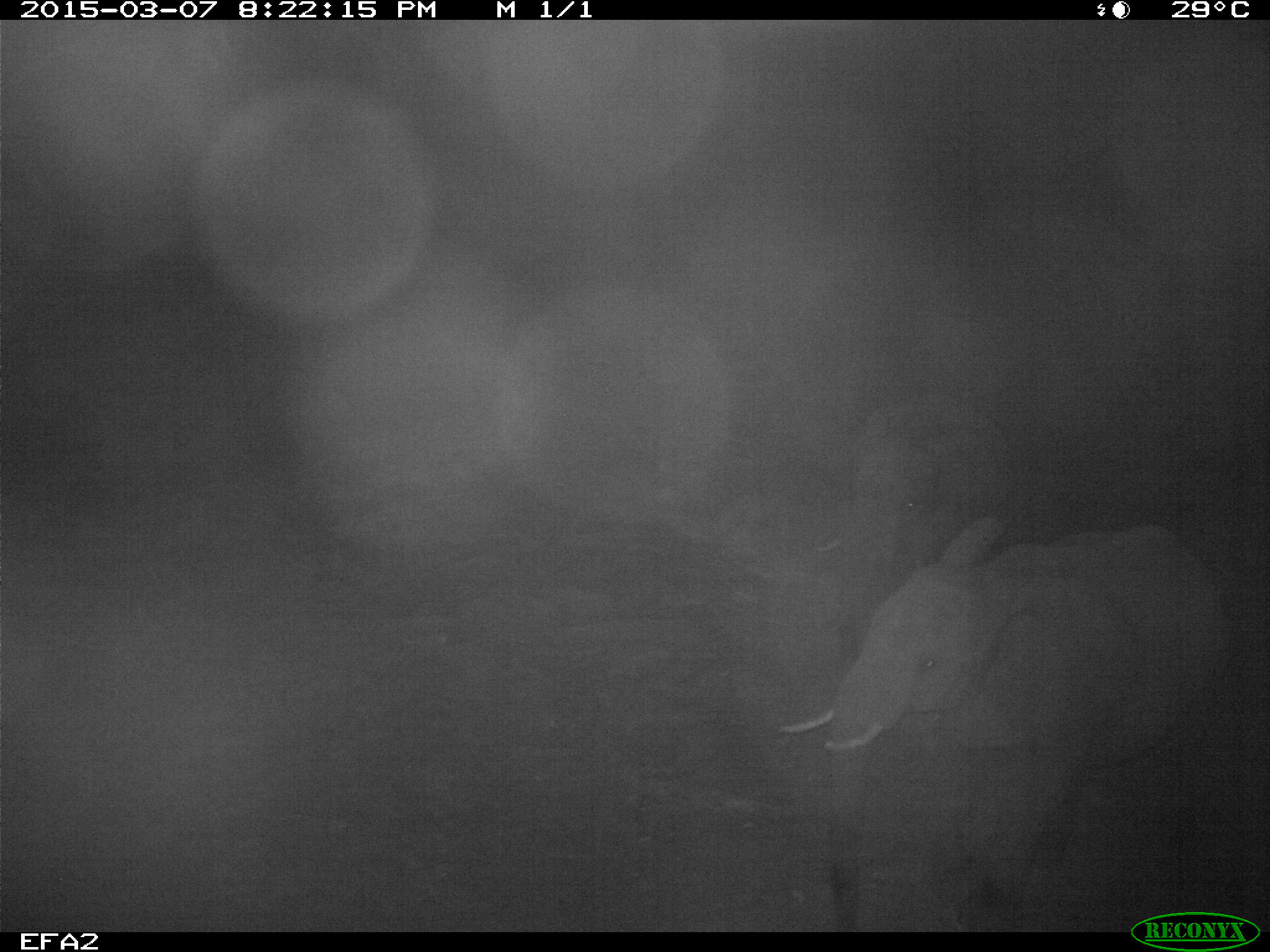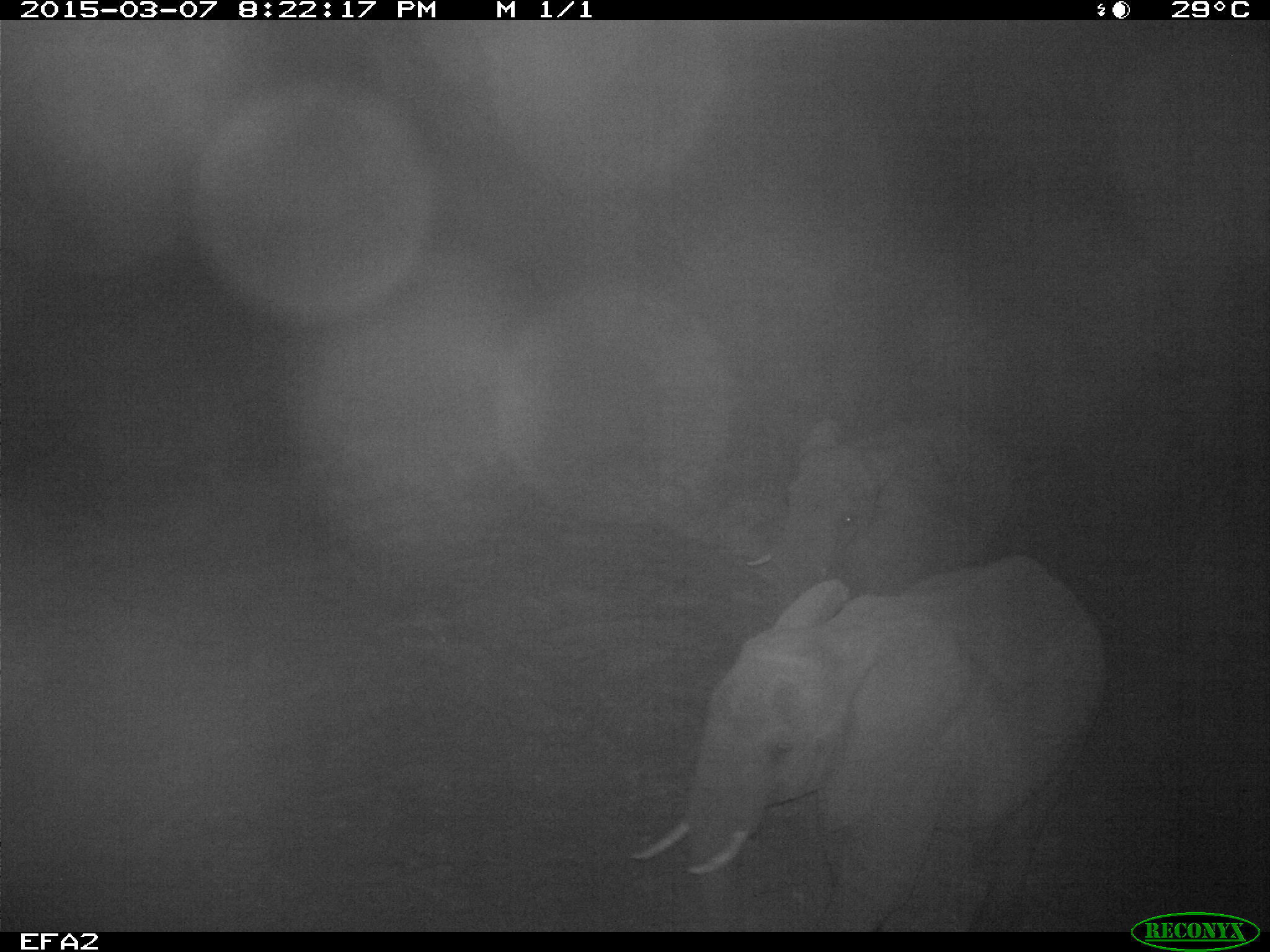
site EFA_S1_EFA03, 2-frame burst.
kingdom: Animalia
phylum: Chordata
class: Mammalia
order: Proboscidea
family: Elephantidae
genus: Loxodonta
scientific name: Loxodonta africana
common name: african bush elephant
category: elephant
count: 2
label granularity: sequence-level